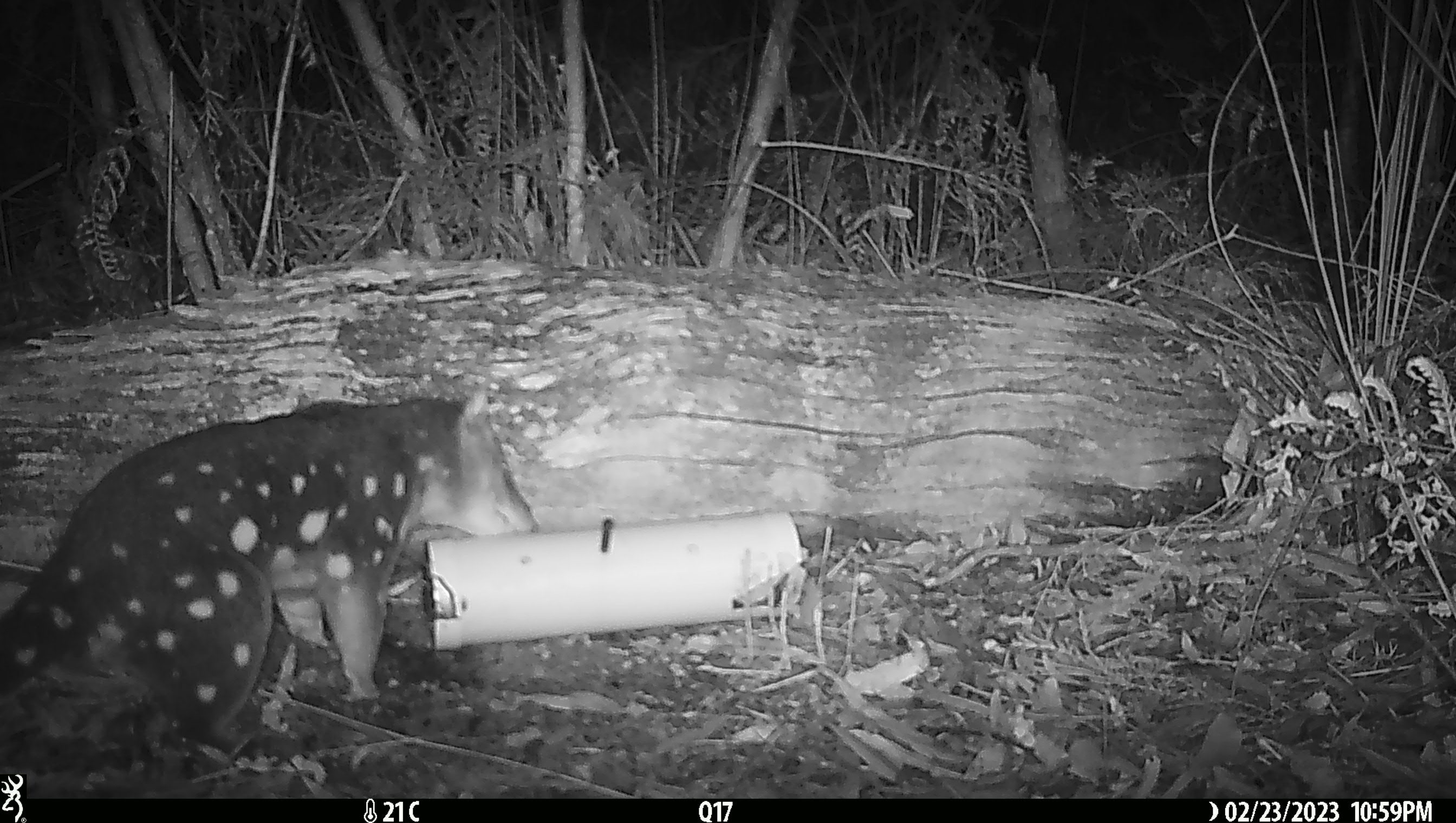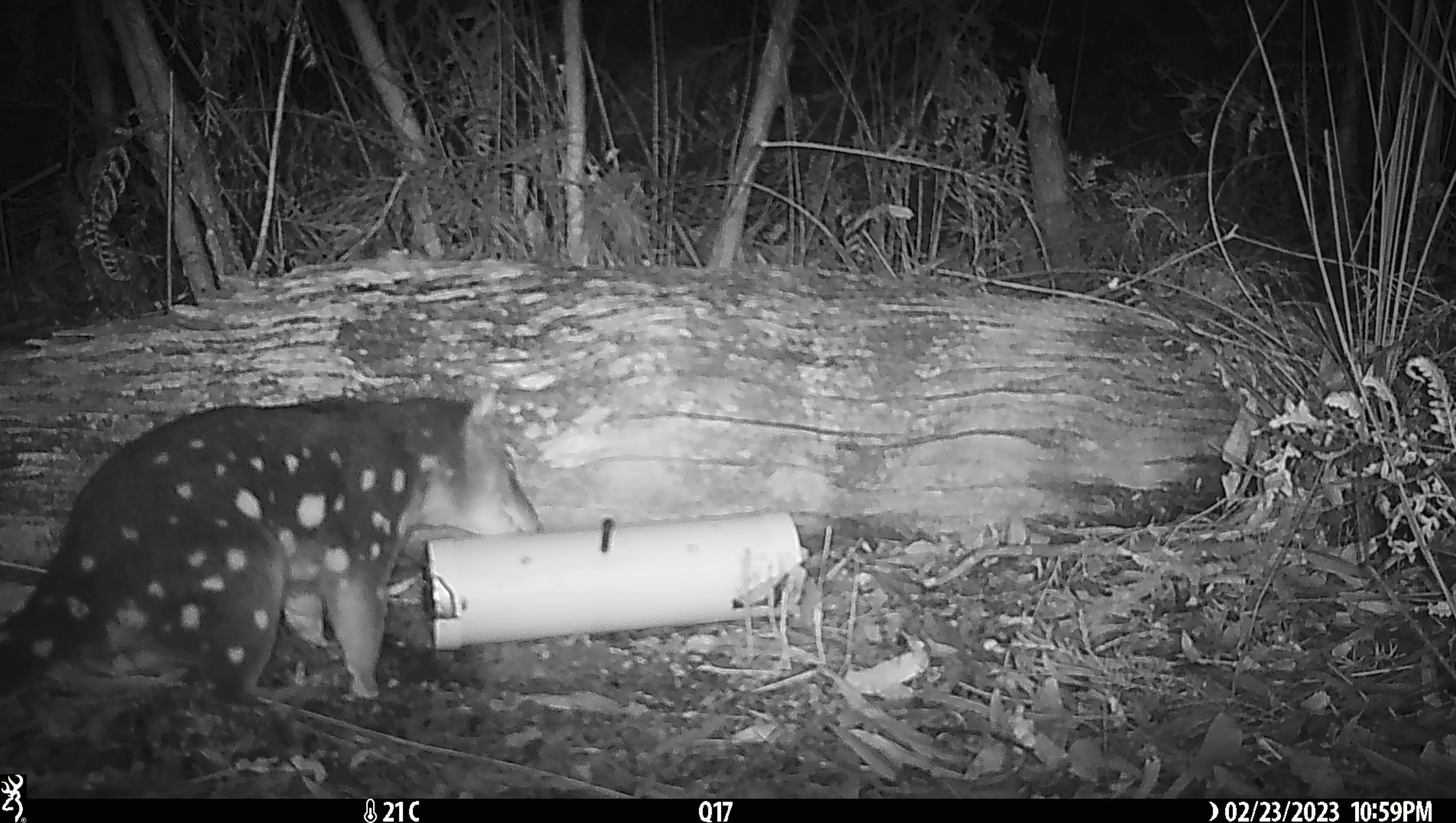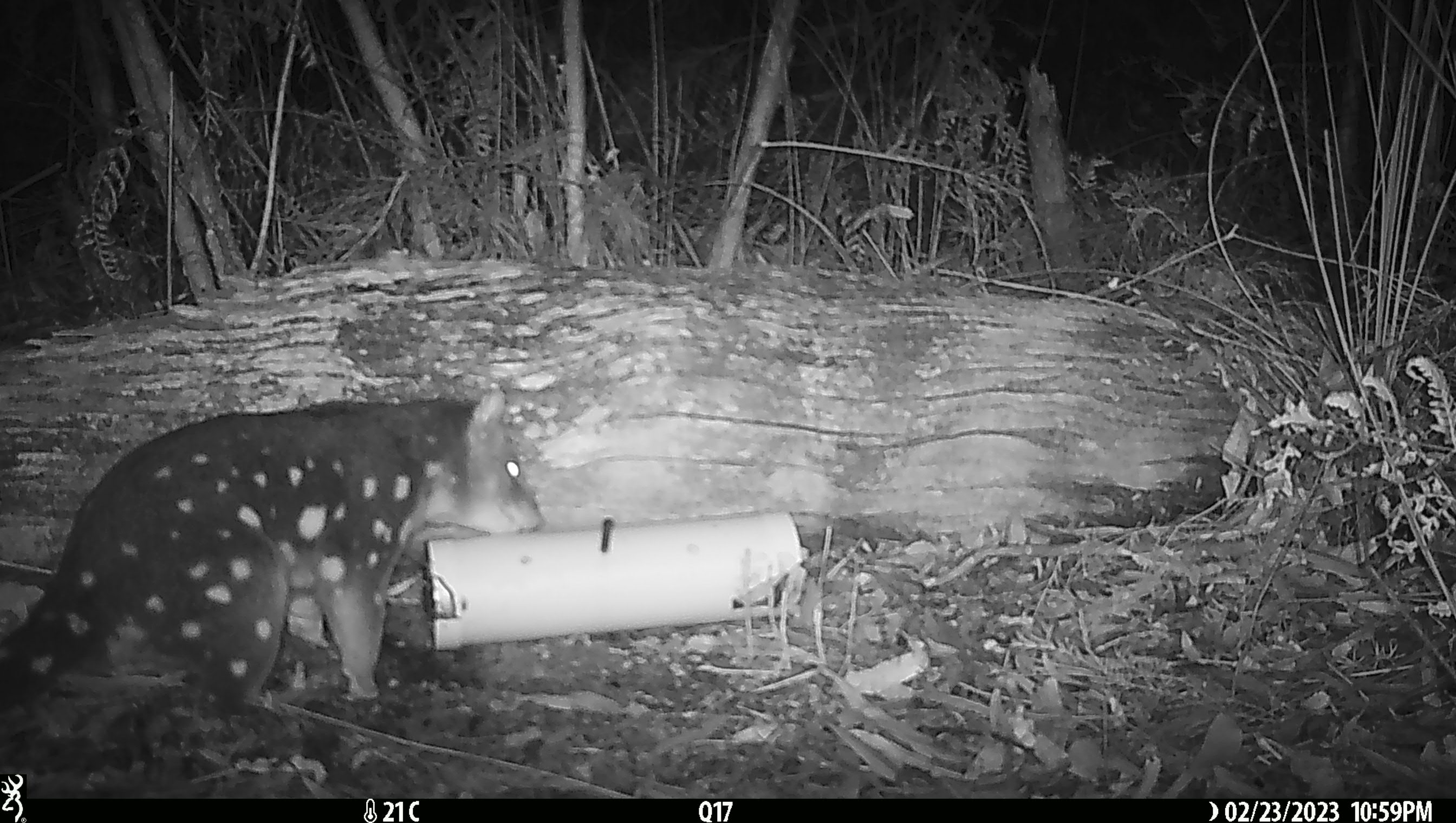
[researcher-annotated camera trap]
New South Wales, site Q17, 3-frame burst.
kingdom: Animalia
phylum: Chordata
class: Mammalia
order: Dasyuromorphia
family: Dasyuridae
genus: Dasyurus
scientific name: Dasyurus maculatus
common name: spotted-tailed quoll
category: quoll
Quoll (spotted-tailed quoll) (Dasyurus maculatus).